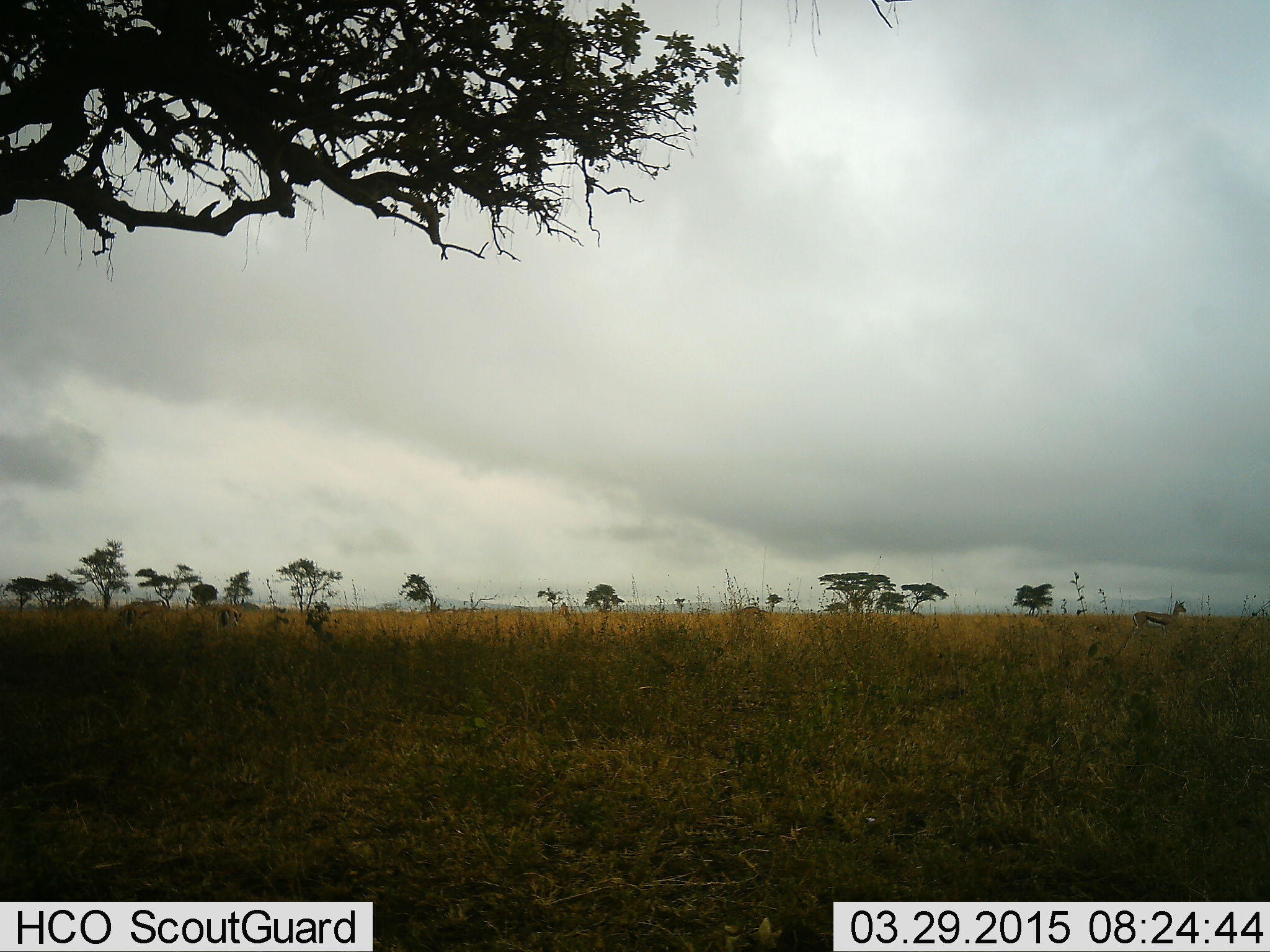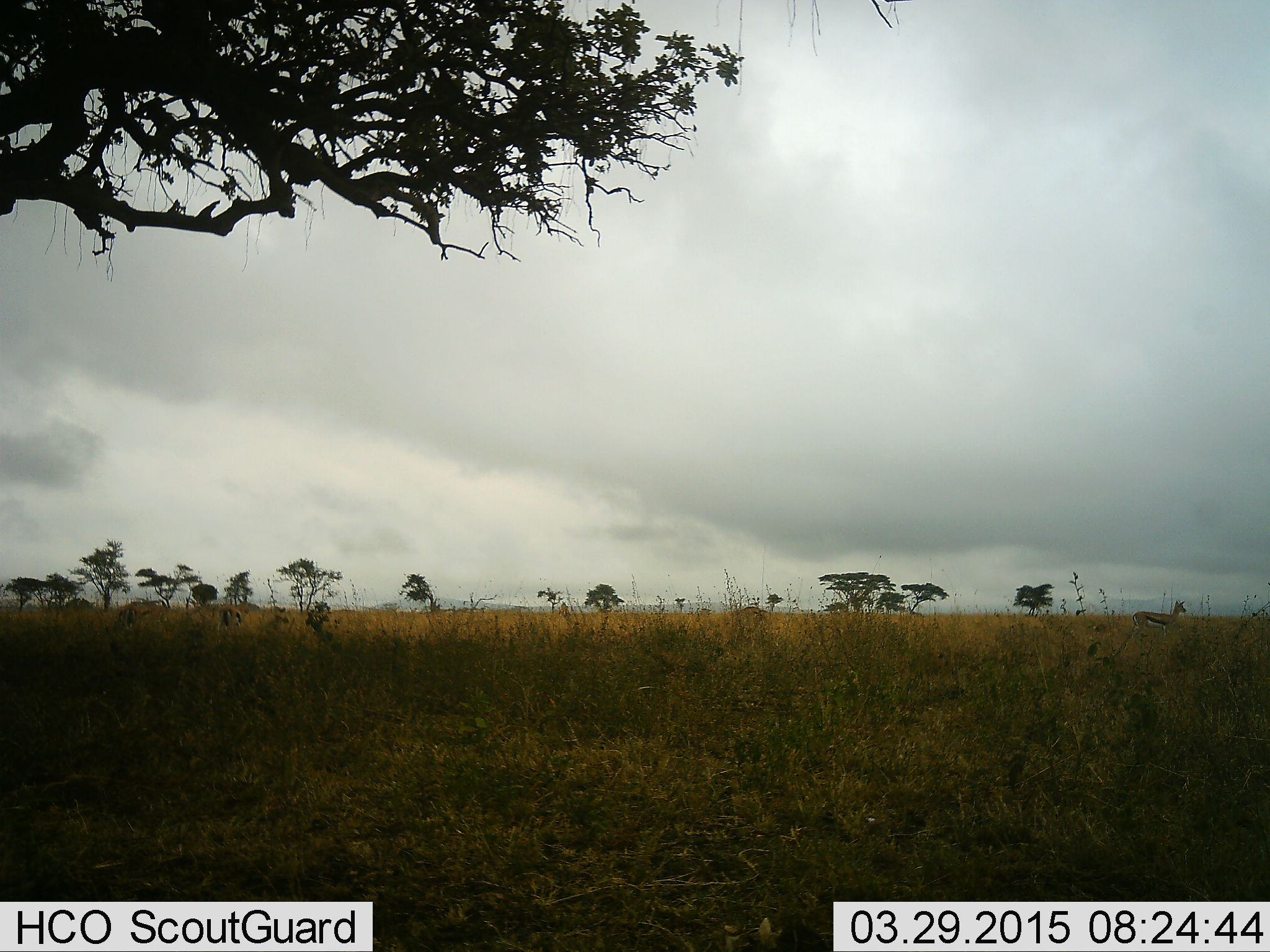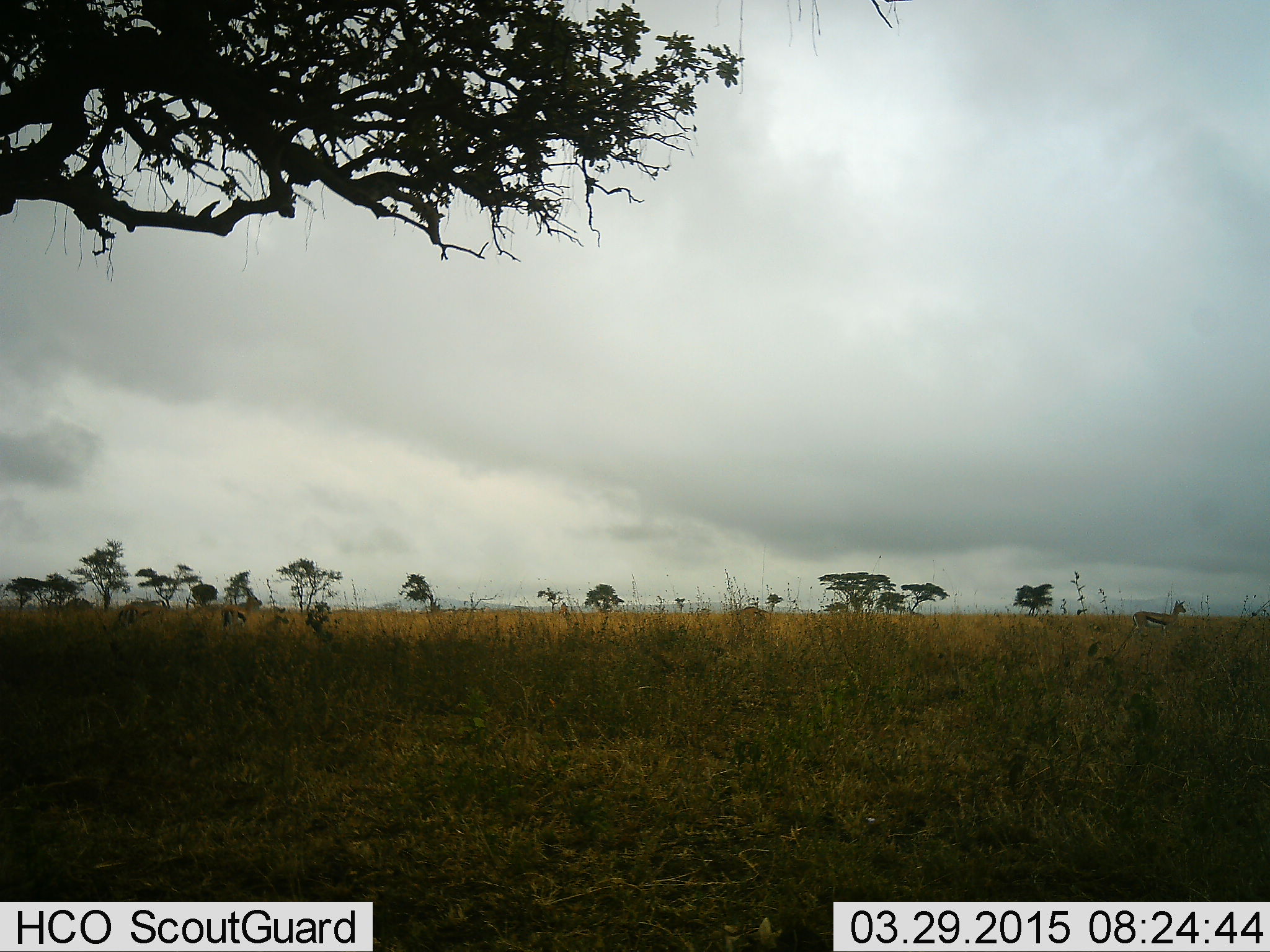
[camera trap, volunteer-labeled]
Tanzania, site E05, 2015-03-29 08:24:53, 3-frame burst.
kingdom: Animalia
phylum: Chordata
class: Mammalia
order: Artiodactyla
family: Bovidae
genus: Eudorcas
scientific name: Eudorcas thomsonii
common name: thomson's gazelle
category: gazellethomsons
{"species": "gazellethomsons (thomson's gazelle) (Eudorcas thomsonii)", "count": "3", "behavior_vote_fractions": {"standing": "100%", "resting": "0%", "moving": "20%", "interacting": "0%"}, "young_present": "0%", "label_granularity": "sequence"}